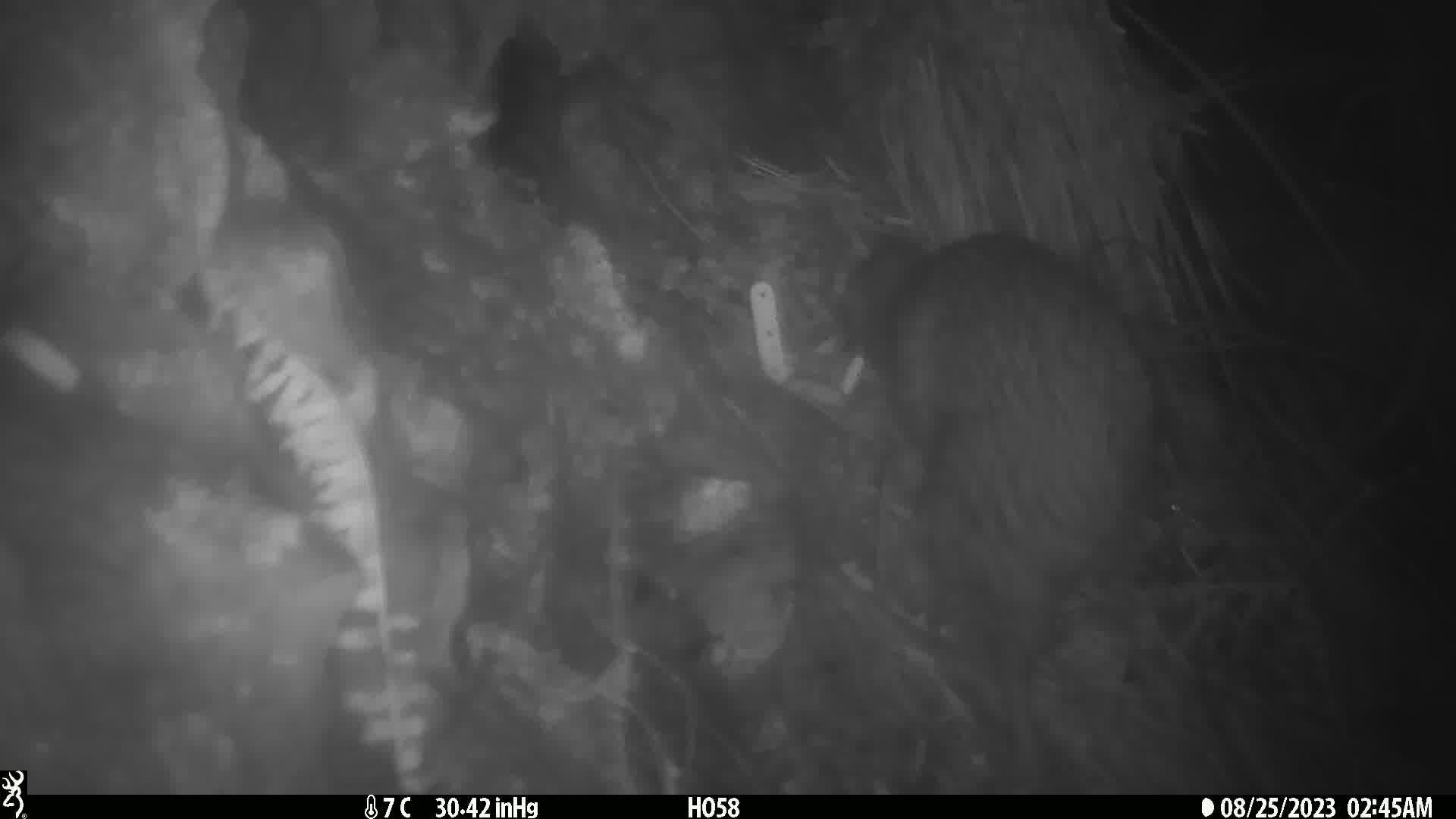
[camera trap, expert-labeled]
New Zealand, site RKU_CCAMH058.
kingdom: Animalia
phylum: Chordata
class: Aves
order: Apterygiformes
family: Apterygidae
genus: Apteryx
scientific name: Apteryx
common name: kiwi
Kiwi (Apteryx).